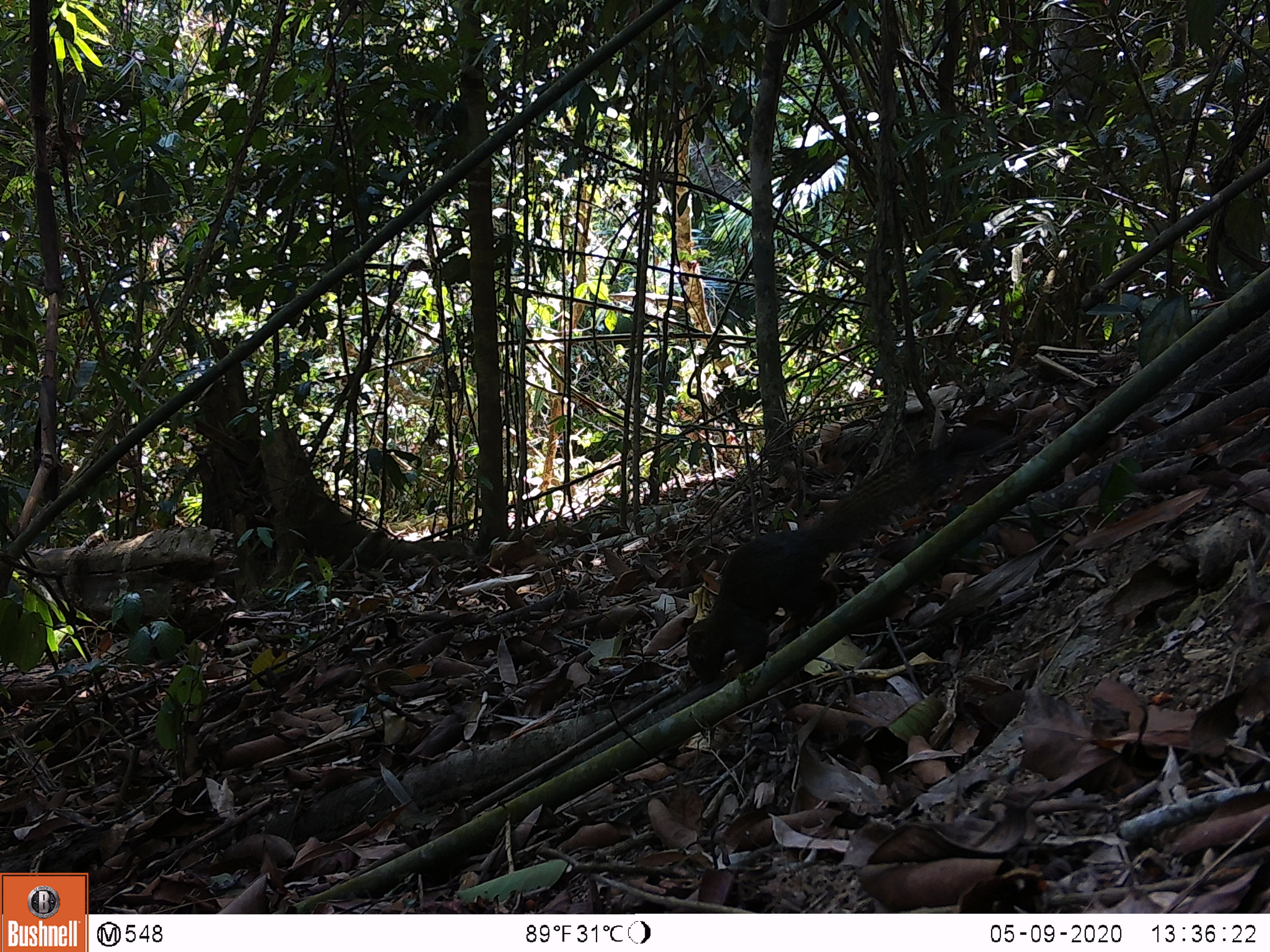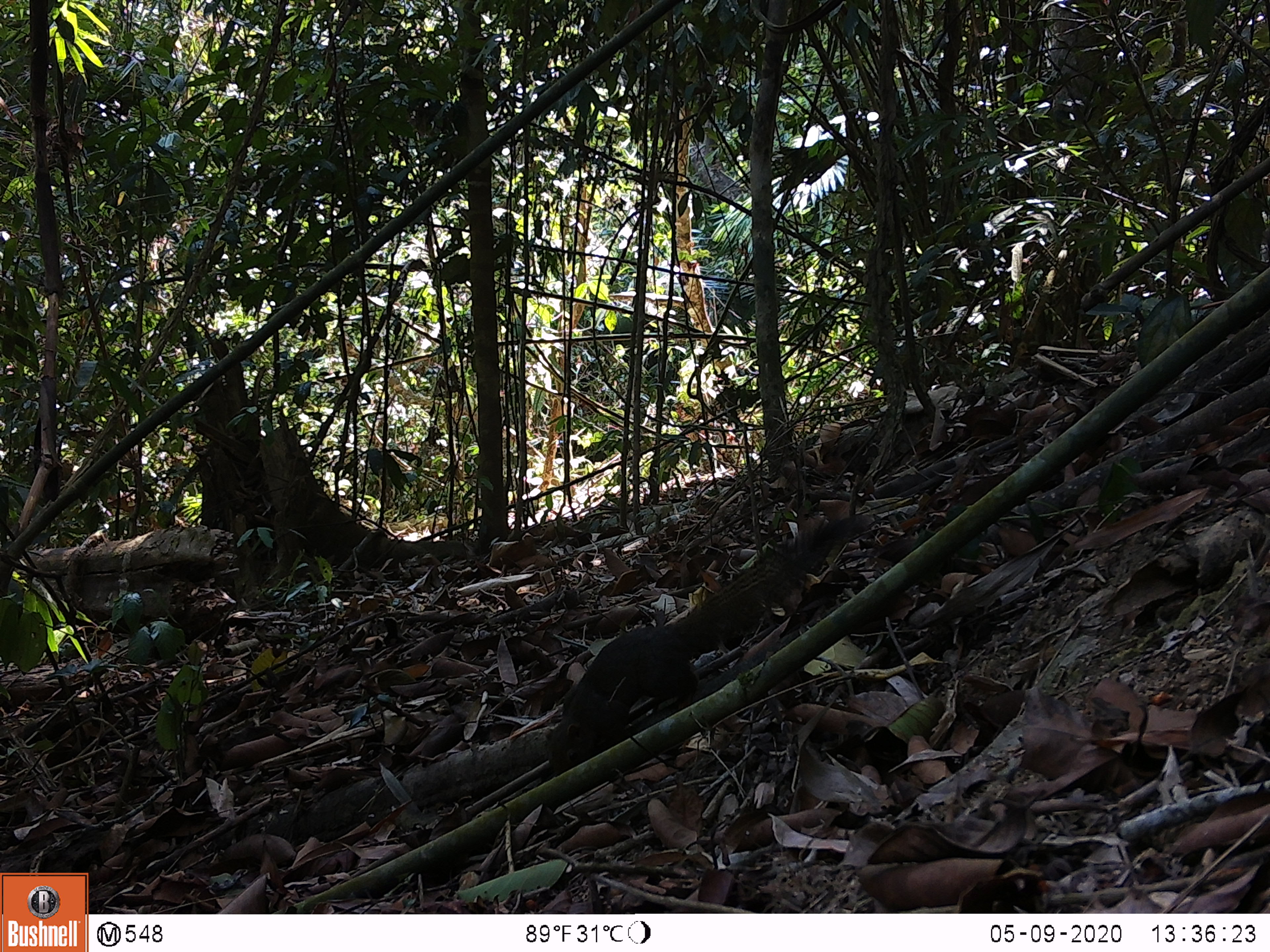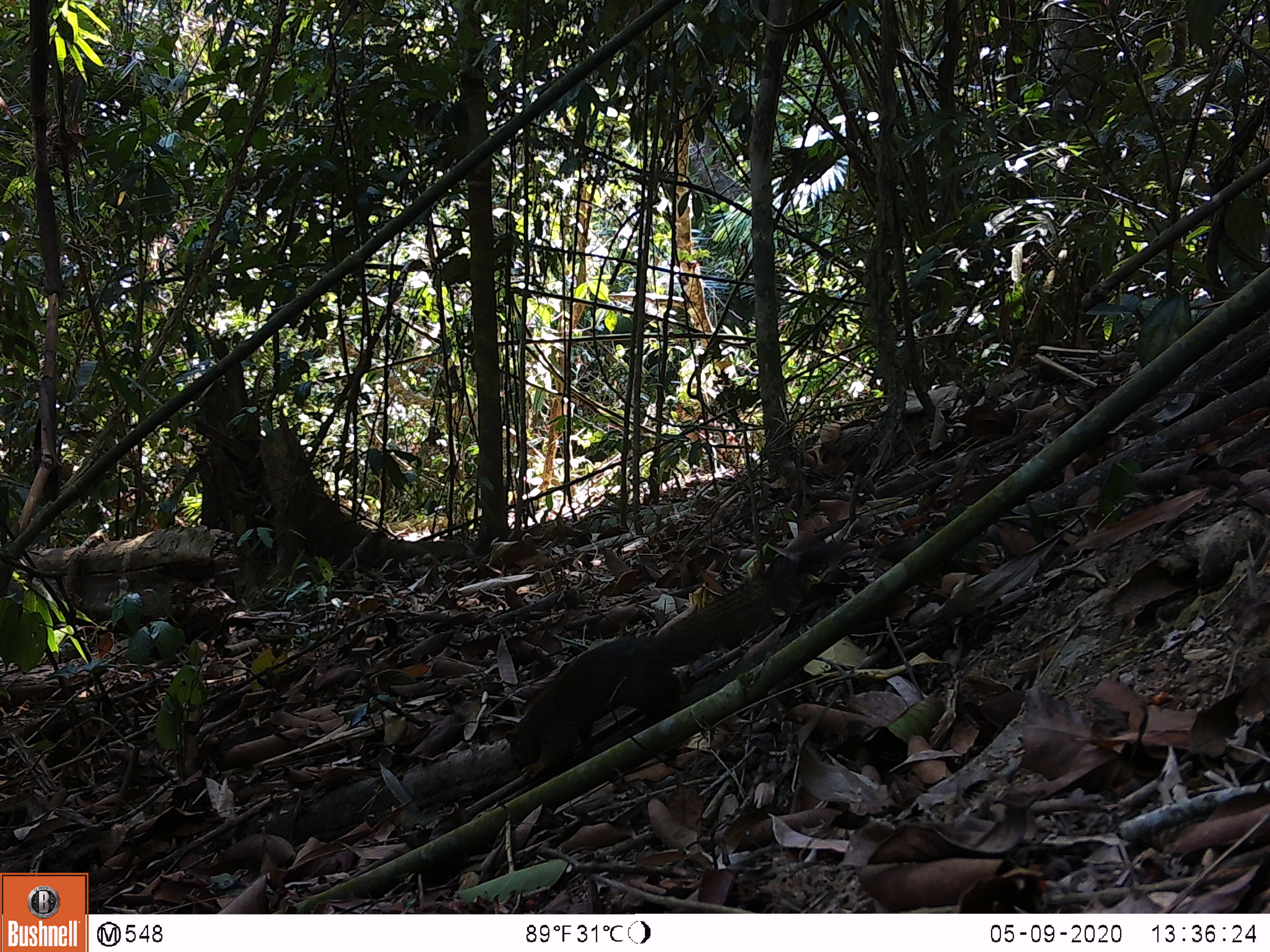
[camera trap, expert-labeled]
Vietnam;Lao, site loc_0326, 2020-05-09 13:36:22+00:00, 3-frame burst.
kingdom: Animalia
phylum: Chordata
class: Mammalia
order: Rodentia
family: Sciuridae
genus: Callosciurus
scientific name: Callosciurus erythraeus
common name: pallas's squirrel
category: pallass squirrel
Pallass squirrel (pallas's squirrel) (Callosciurus erythraeus). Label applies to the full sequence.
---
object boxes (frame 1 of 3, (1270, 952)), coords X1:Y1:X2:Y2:
pallass squirrel: 685:419:1010:683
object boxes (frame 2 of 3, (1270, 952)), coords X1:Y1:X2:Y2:
pallass squirrel: 541:513:872:776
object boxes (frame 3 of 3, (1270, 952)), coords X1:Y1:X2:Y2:
pallass squirrel: 504:531:851:780